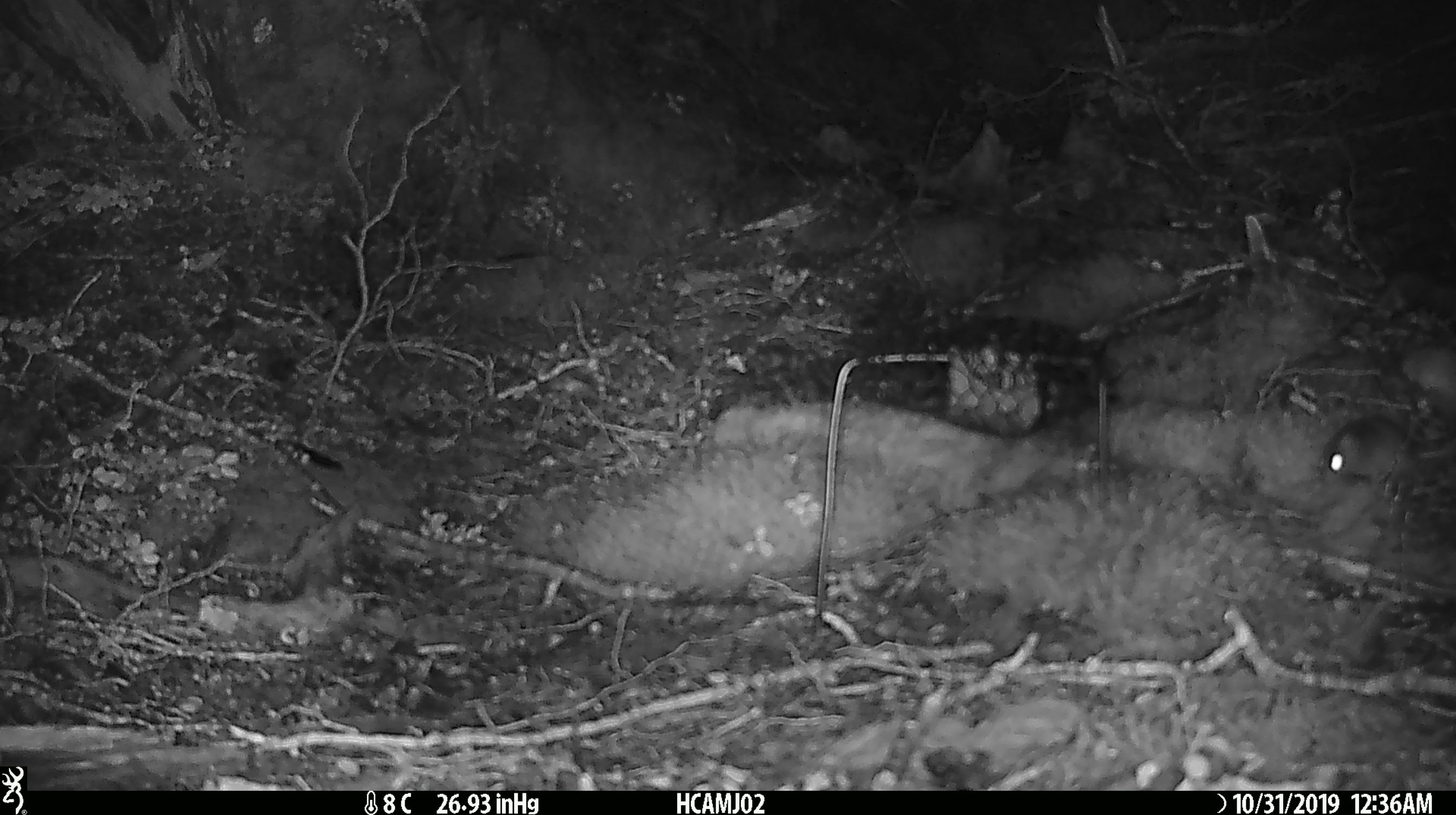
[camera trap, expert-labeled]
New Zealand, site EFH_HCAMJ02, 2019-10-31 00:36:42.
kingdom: Animalia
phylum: Chordata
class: Mammalia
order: Rodentia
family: Muridae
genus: Mus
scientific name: Mus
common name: mouse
Mouse (Mus).